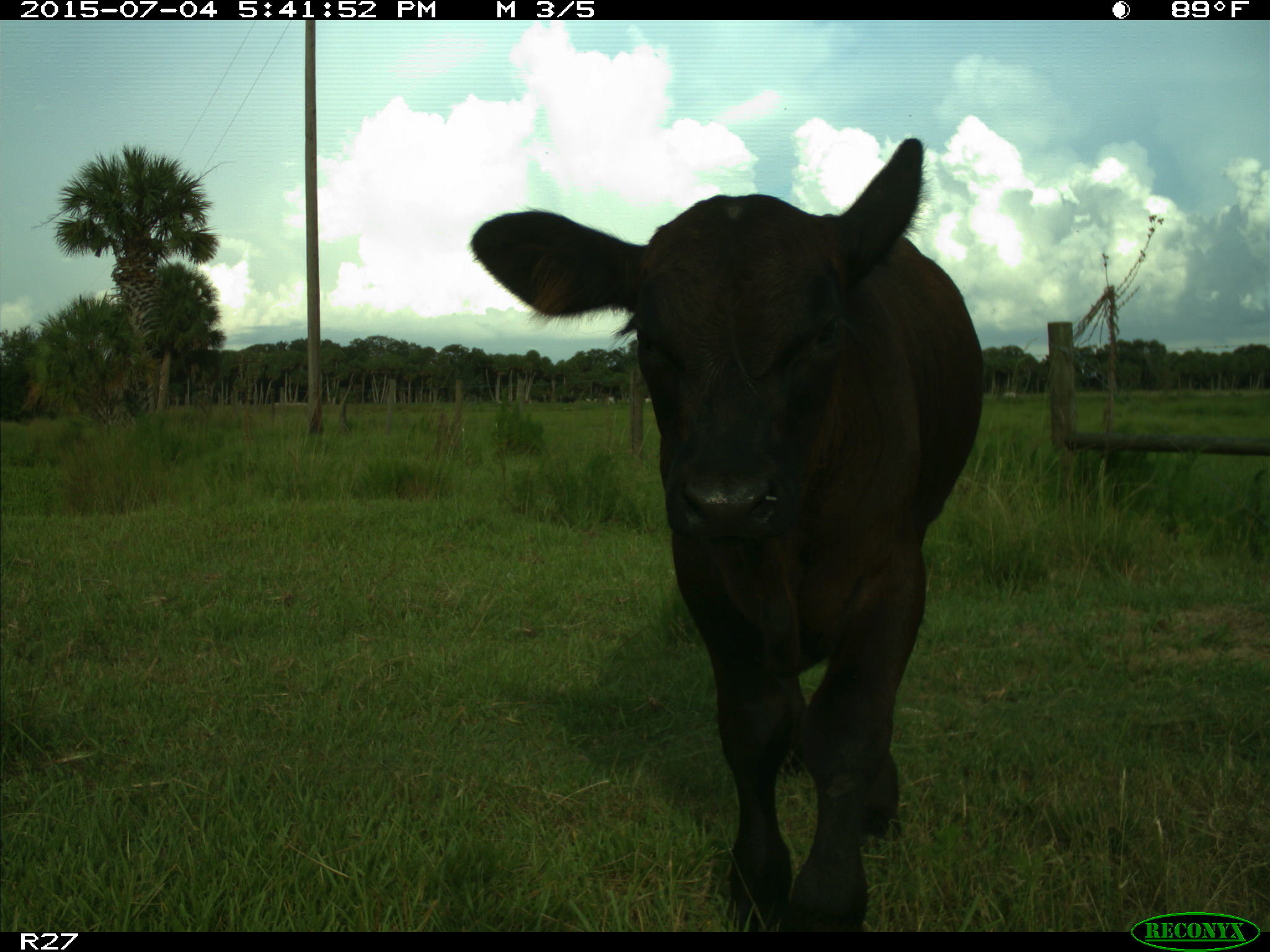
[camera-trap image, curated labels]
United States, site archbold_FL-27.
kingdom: Animalia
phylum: Chordata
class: Mammalia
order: Artiodactyla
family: Bovidae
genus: Bos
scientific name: Bos taurus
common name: domestic cow